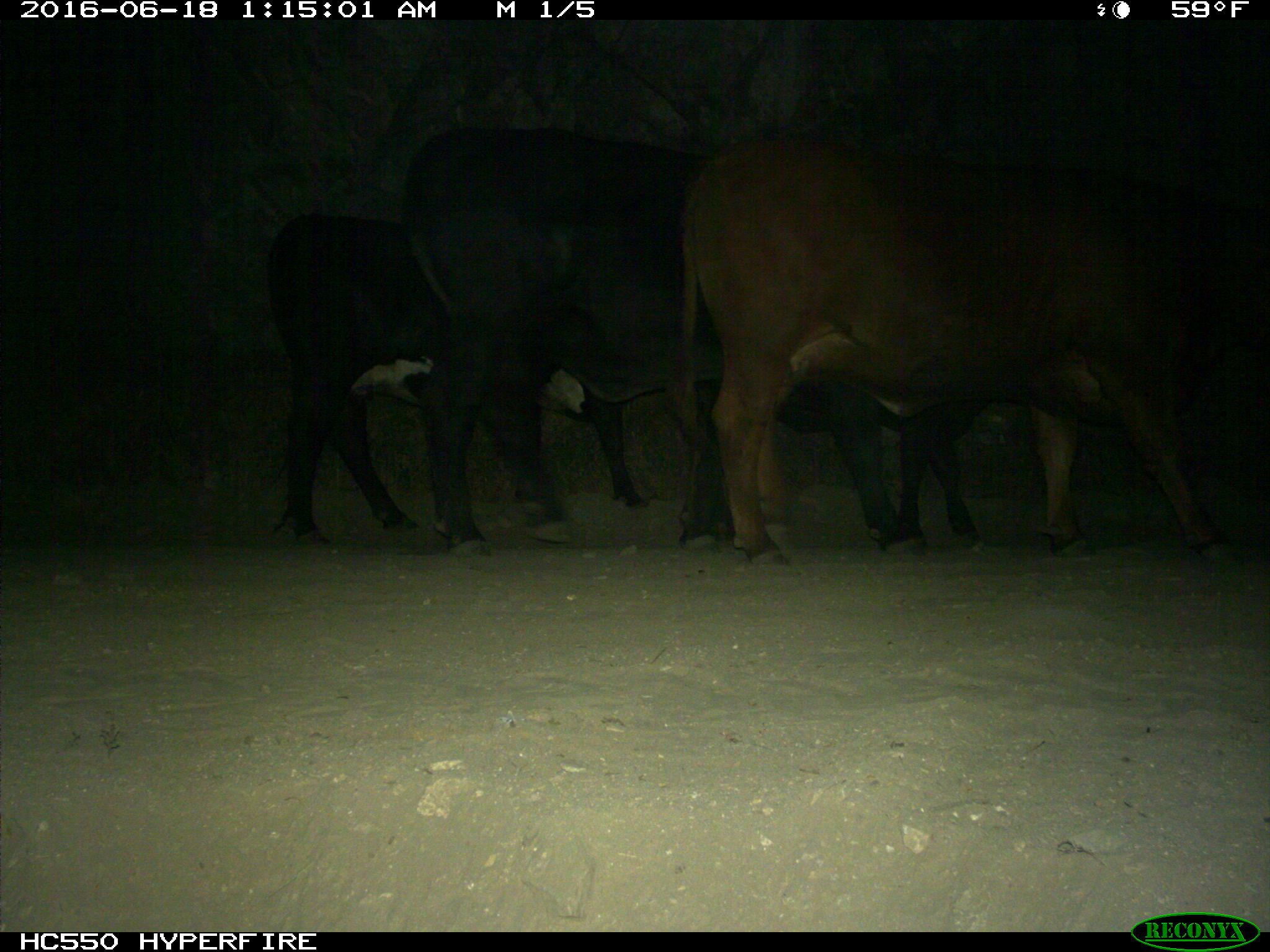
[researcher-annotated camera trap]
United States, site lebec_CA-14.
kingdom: Animalia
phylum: Chordata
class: Mammalia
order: Artiodactyla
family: Bovidae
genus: Bos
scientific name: Bos taurus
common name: domestic cow